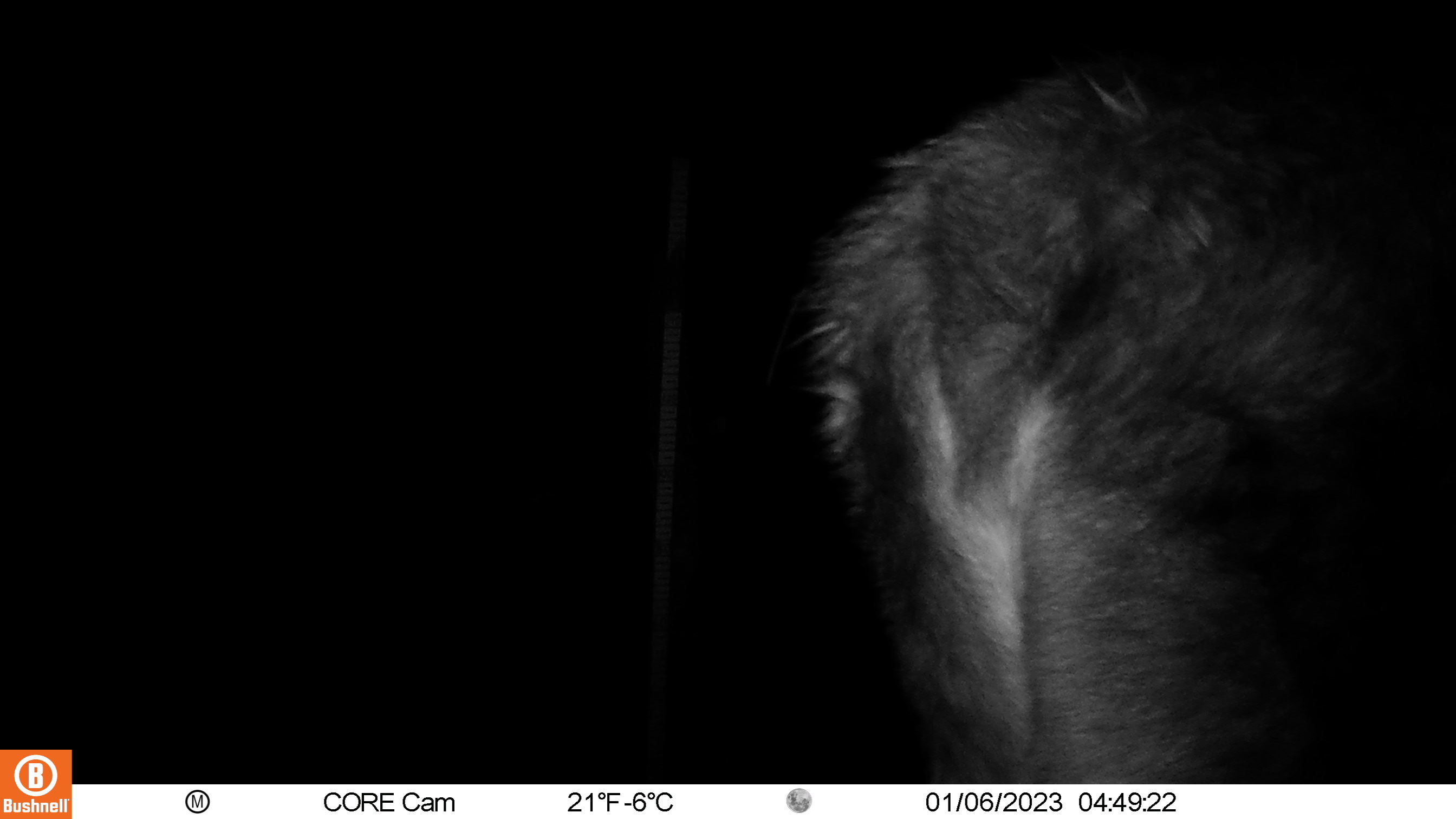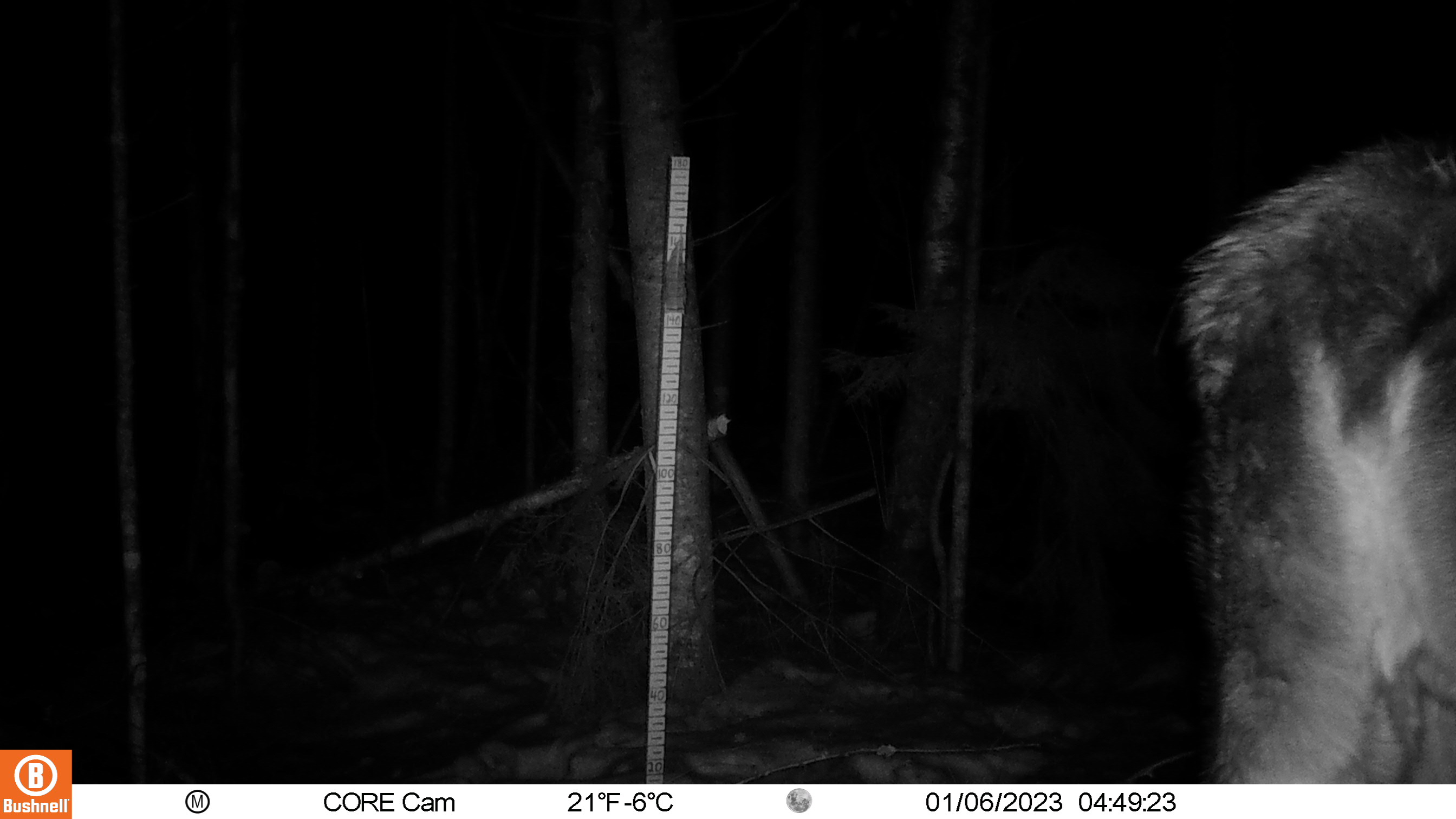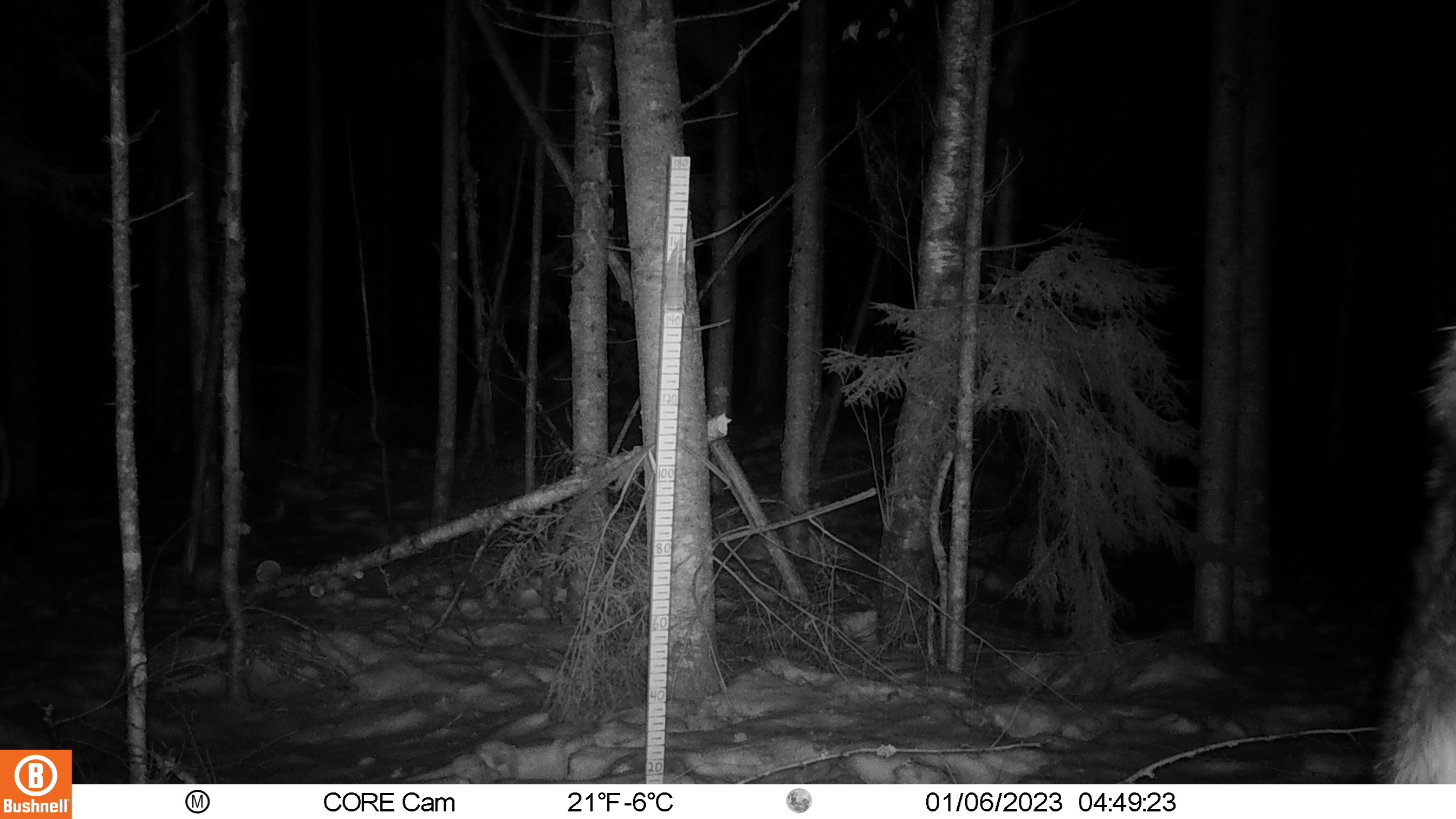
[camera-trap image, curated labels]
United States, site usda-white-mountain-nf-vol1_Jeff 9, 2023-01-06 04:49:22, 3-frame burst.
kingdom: Animalia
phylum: Chordata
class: Mammalia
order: Artiodactyla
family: Cervidae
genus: Alces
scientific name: Alces alces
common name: moose